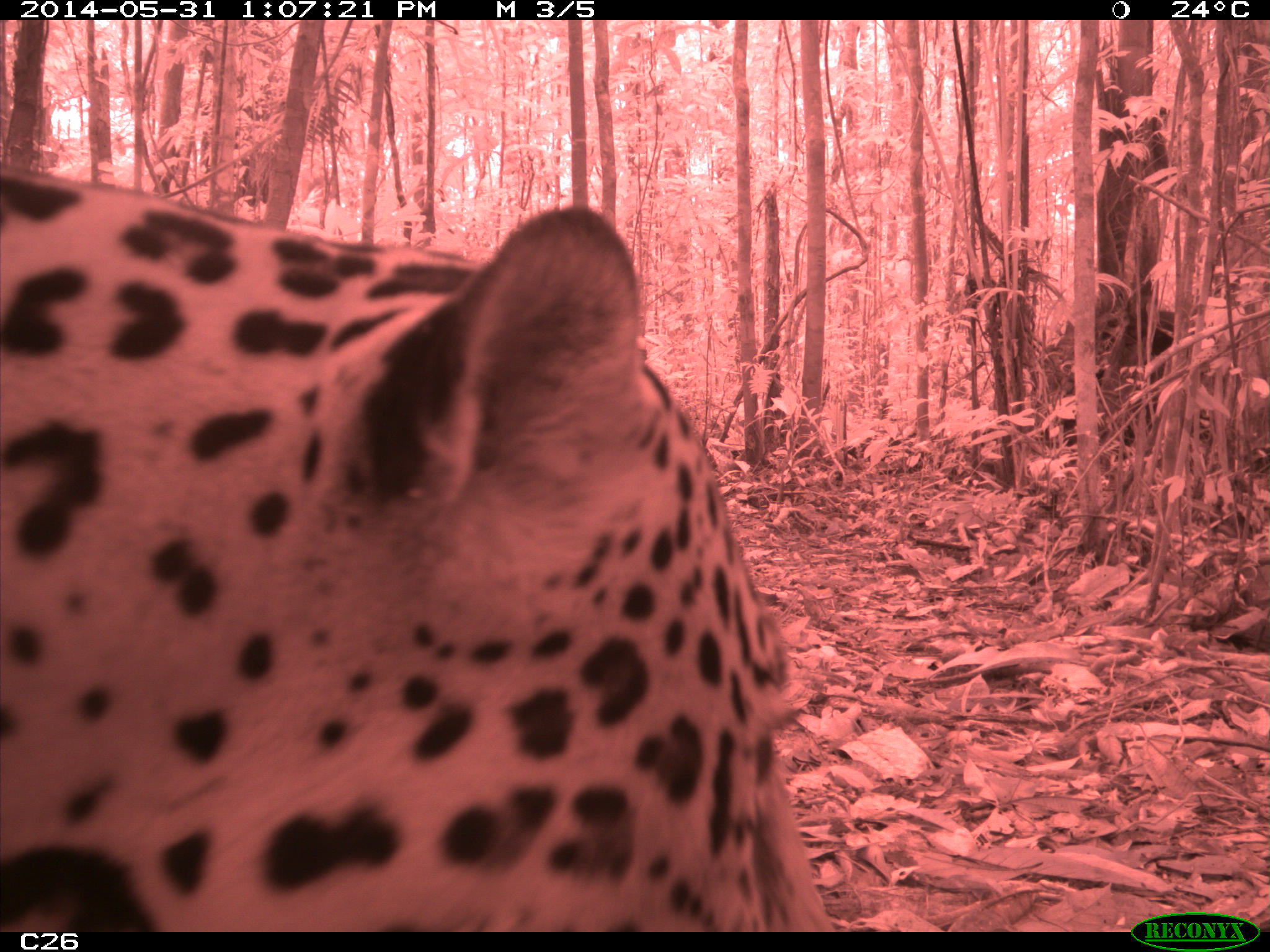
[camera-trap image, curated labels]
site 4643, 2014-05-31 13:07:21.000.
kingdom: Animalia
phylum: Chordata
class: Mammalia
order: Carnivora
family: Felidae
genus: Panthera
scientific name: Panthera onca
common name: jaguar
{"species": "Panthera onca (jaguar)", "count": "1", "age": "adult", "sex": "male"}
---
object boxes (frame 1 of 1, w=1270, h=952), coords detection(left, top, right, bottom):
panthera onca: detection(0, 163, 825, 929)